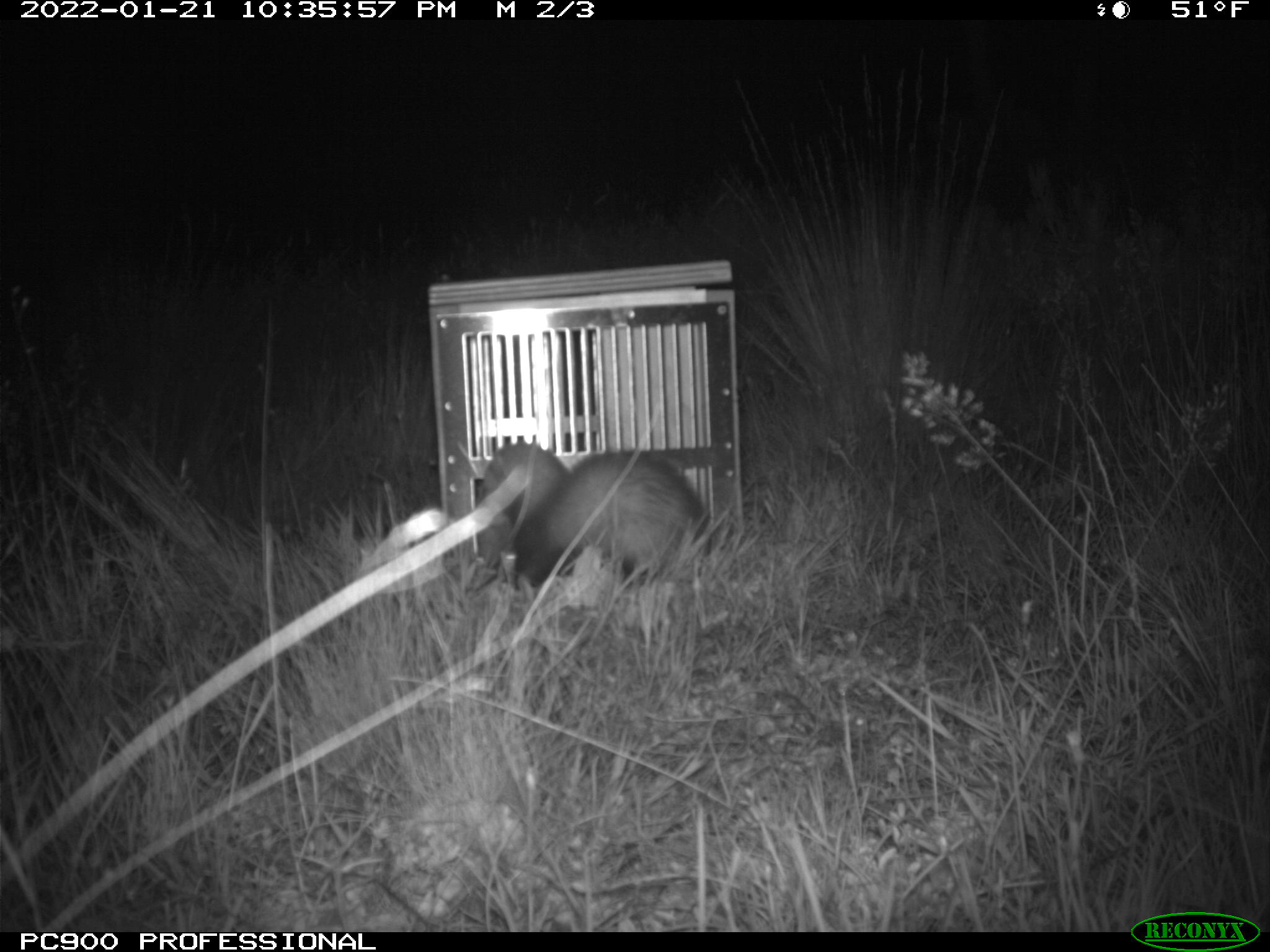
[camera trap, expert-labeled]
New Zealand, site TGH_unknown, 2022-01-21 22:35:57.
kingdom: Animalia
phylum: Chordata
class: Mammalia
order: Carnivora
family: Mustelidae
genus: Mustela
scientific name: Mustela furo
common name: ferret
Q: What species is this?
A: Ferret (Mustela furo).